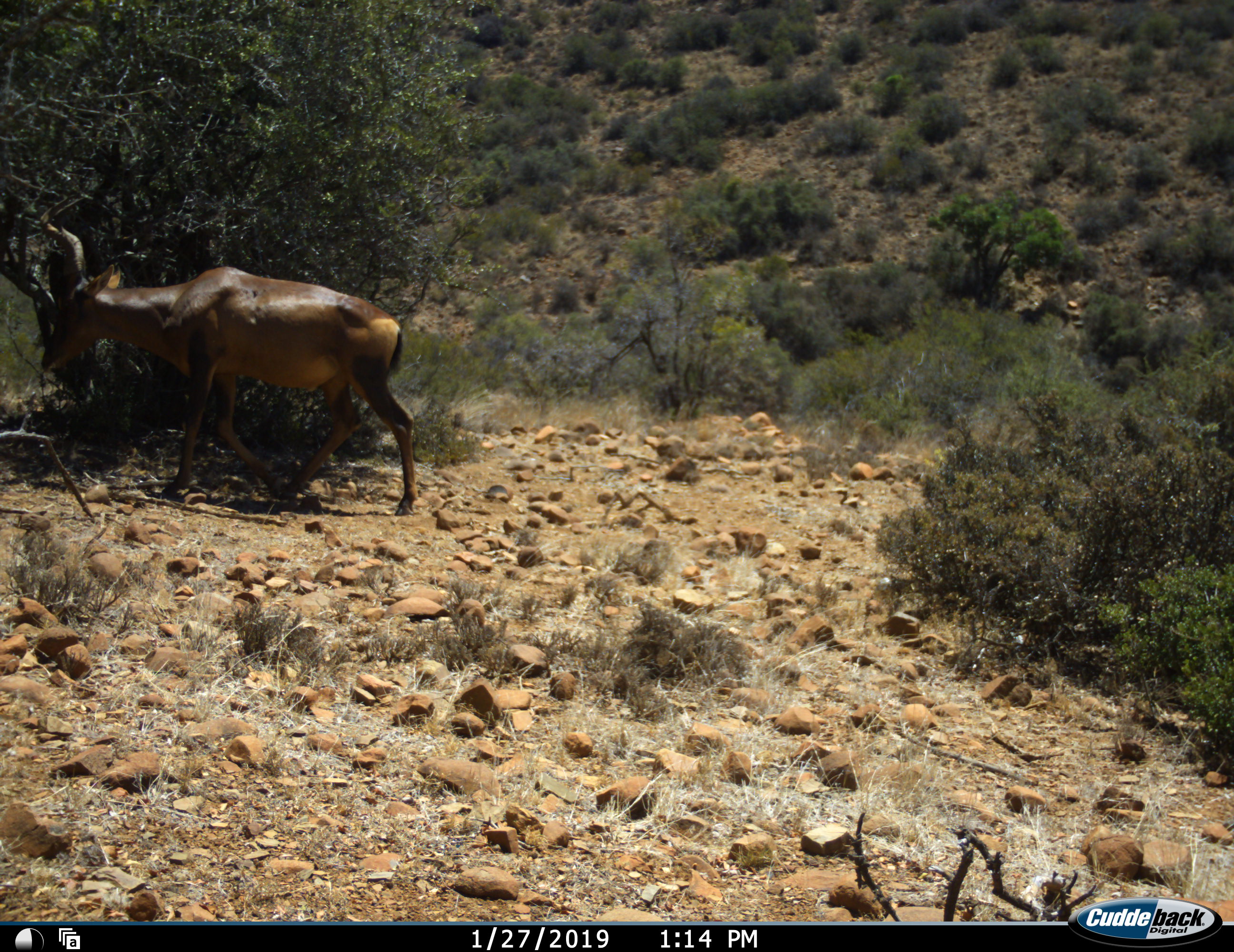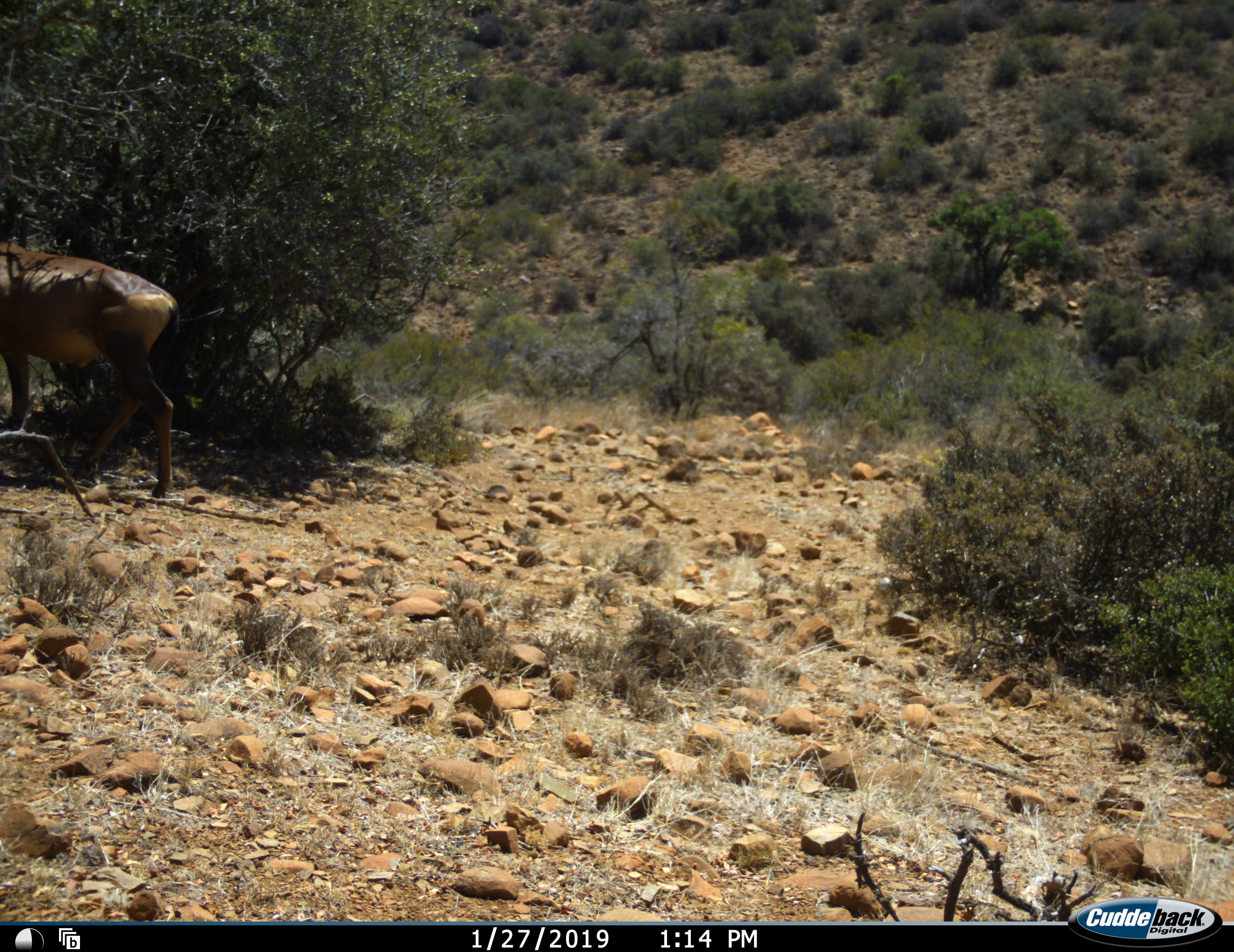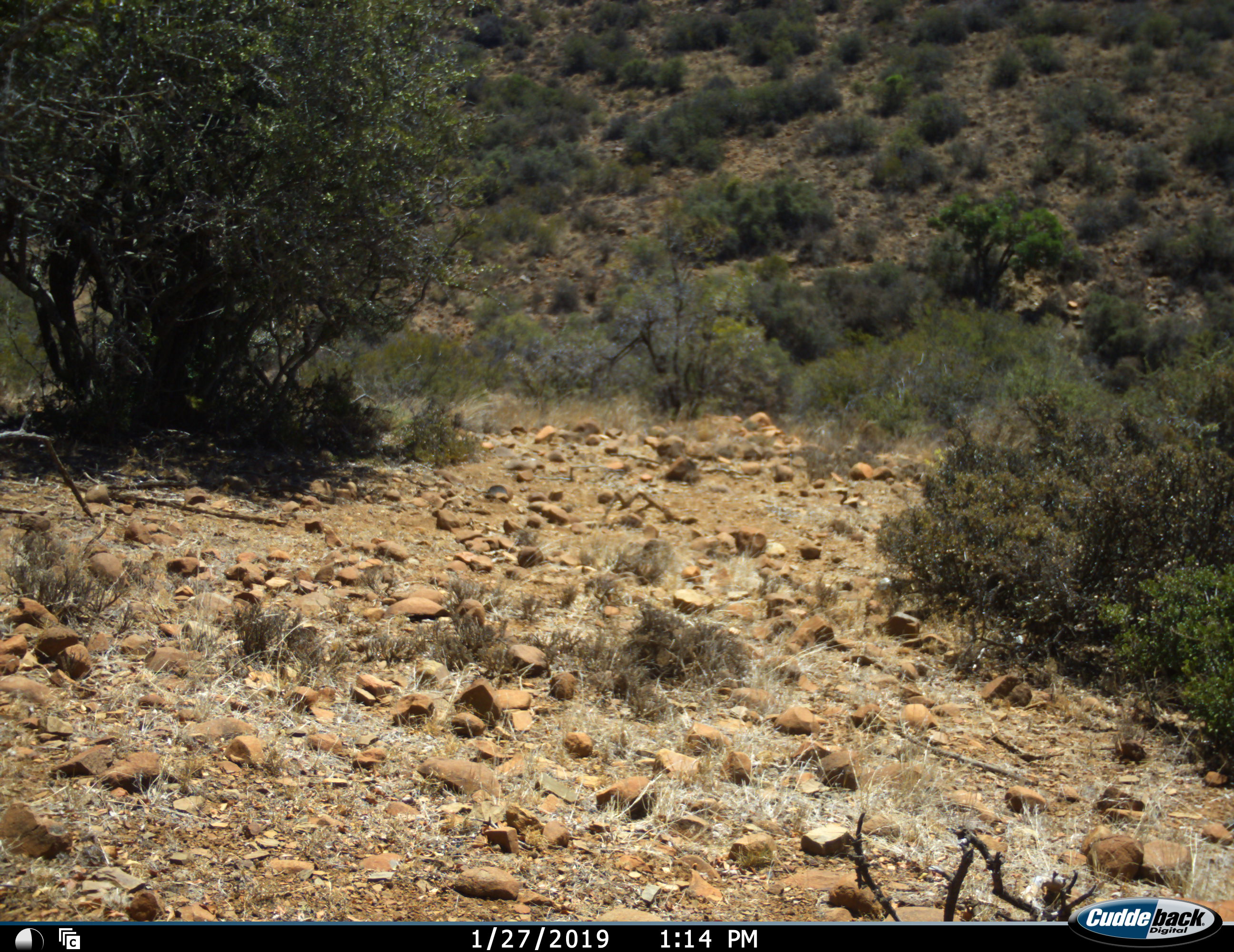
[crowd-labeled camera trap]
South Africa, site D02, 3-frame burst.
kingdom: Animalia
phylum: Chordata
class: Mammalia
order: Artiodactyla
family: Bovidae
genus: Alcelaphus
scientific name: Alcelaphus buselaphus caama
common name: red hartebeest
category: hartebeestred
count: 1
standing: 0%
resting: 0%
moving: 100%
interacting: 0%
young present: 0%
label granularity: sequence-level